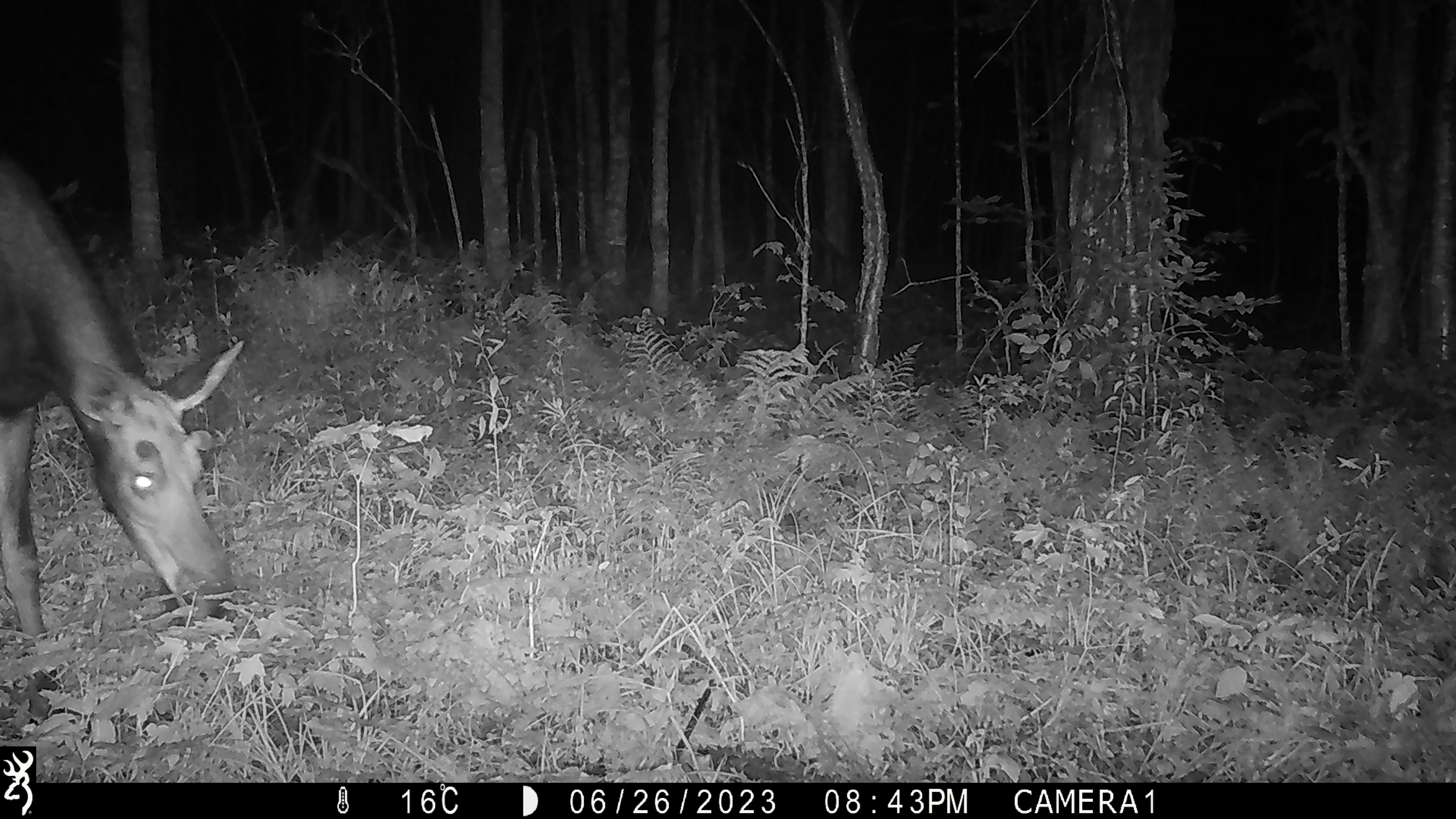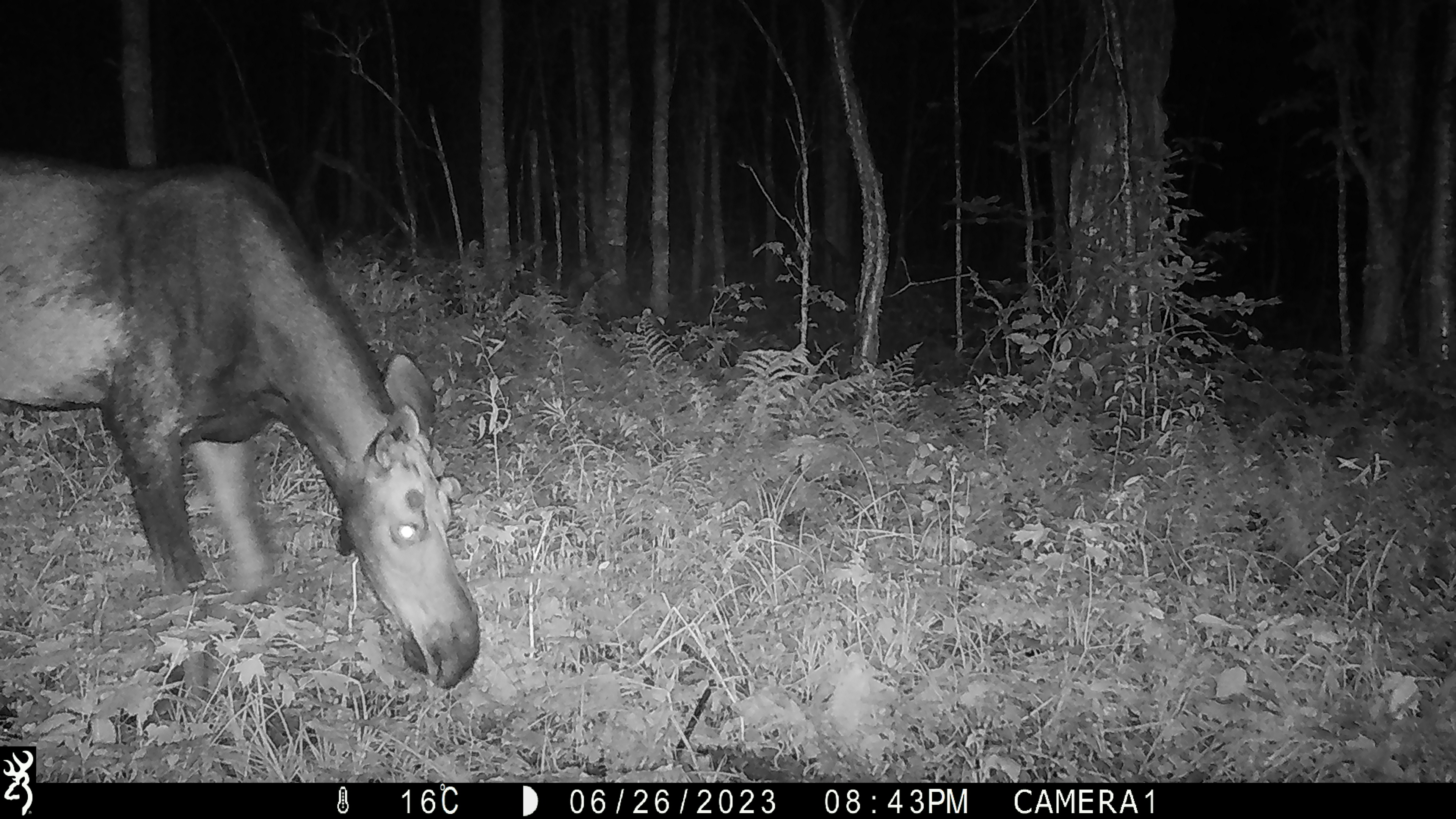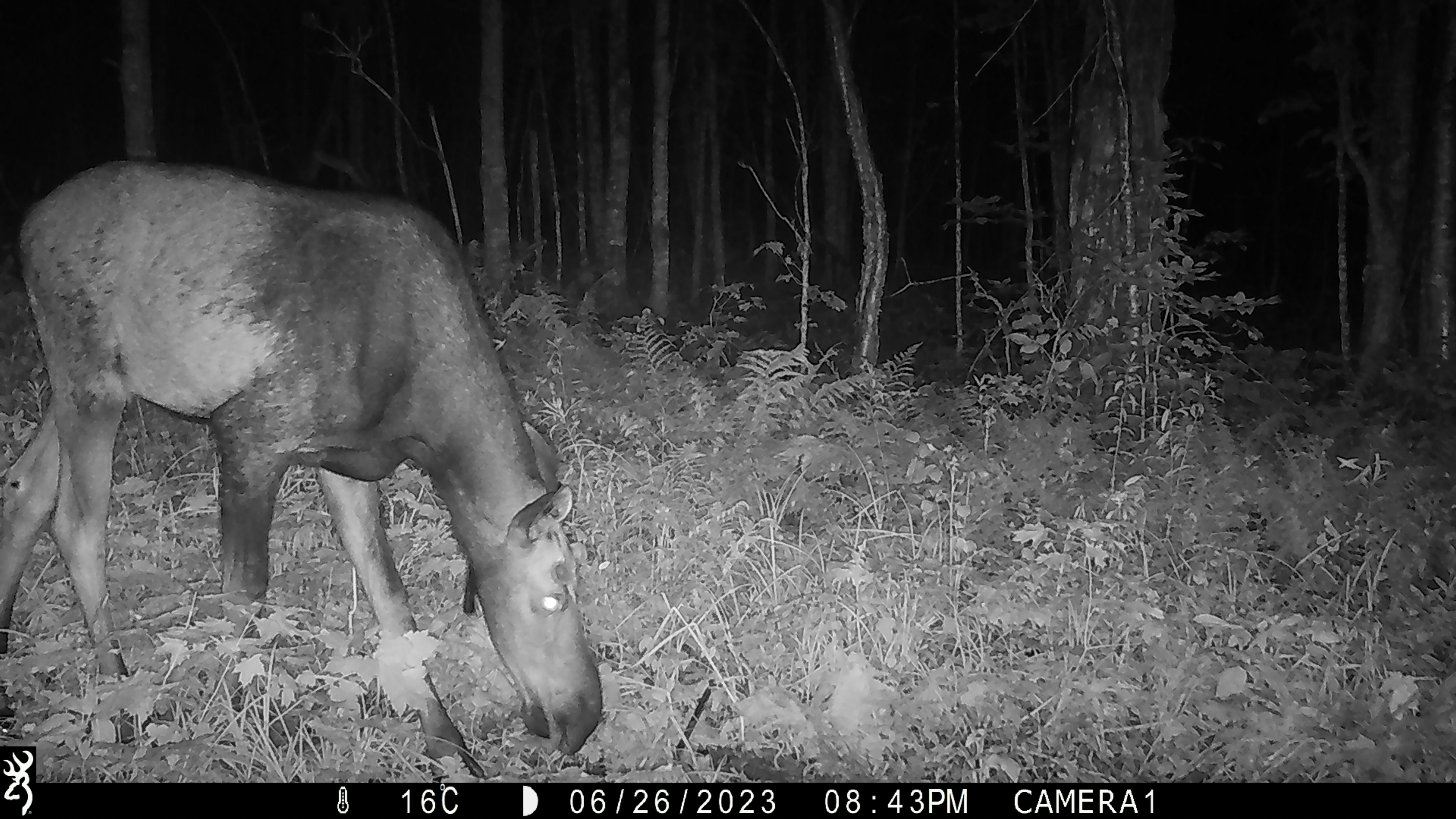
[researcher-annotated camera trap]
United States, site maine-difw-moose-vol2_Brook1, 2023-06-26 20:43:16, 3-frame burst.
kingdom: Animalia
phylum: Chordata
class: Mammalia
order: Artiodactyla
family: Cervidae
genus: Alces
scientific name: Alces alces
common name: moose